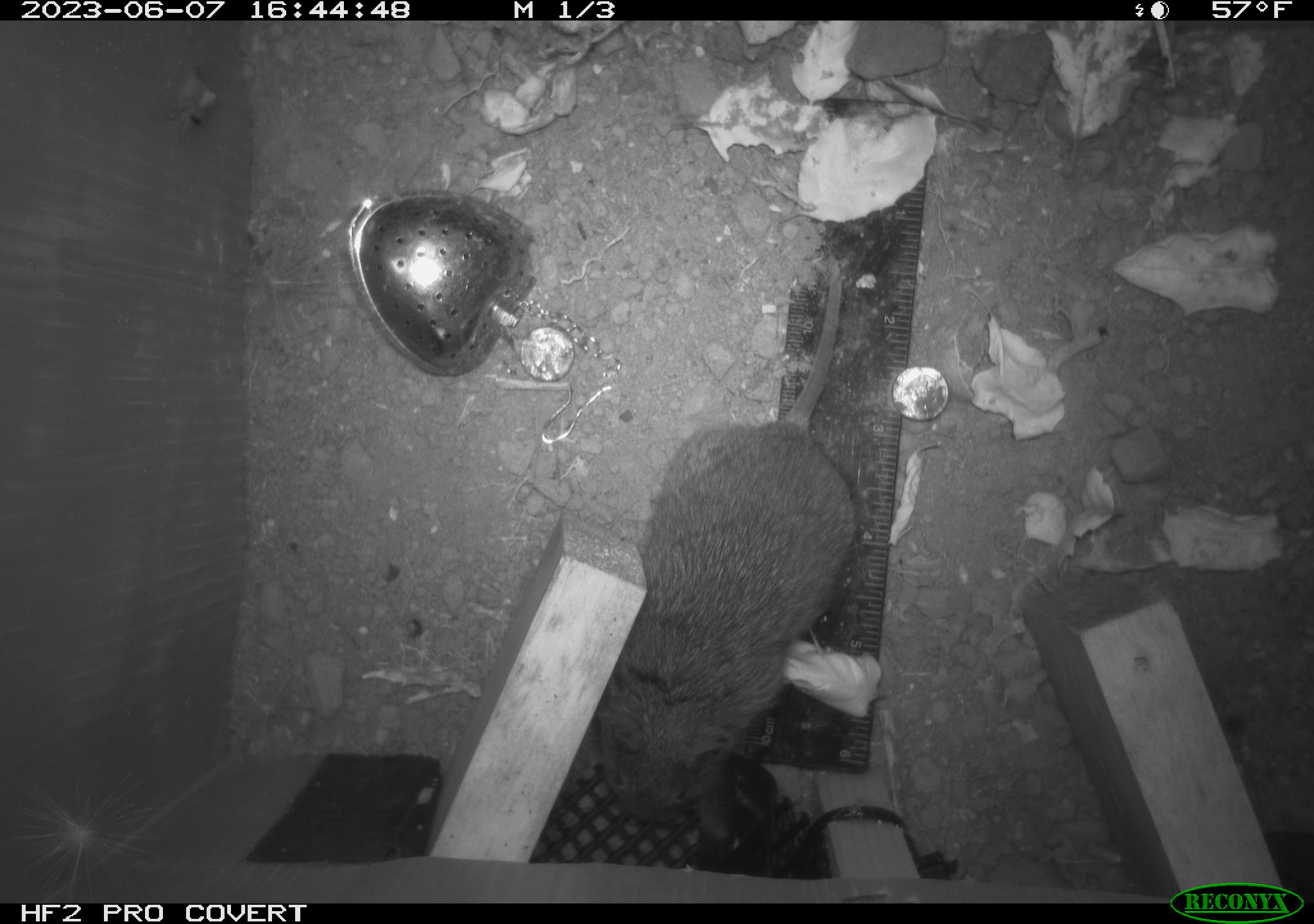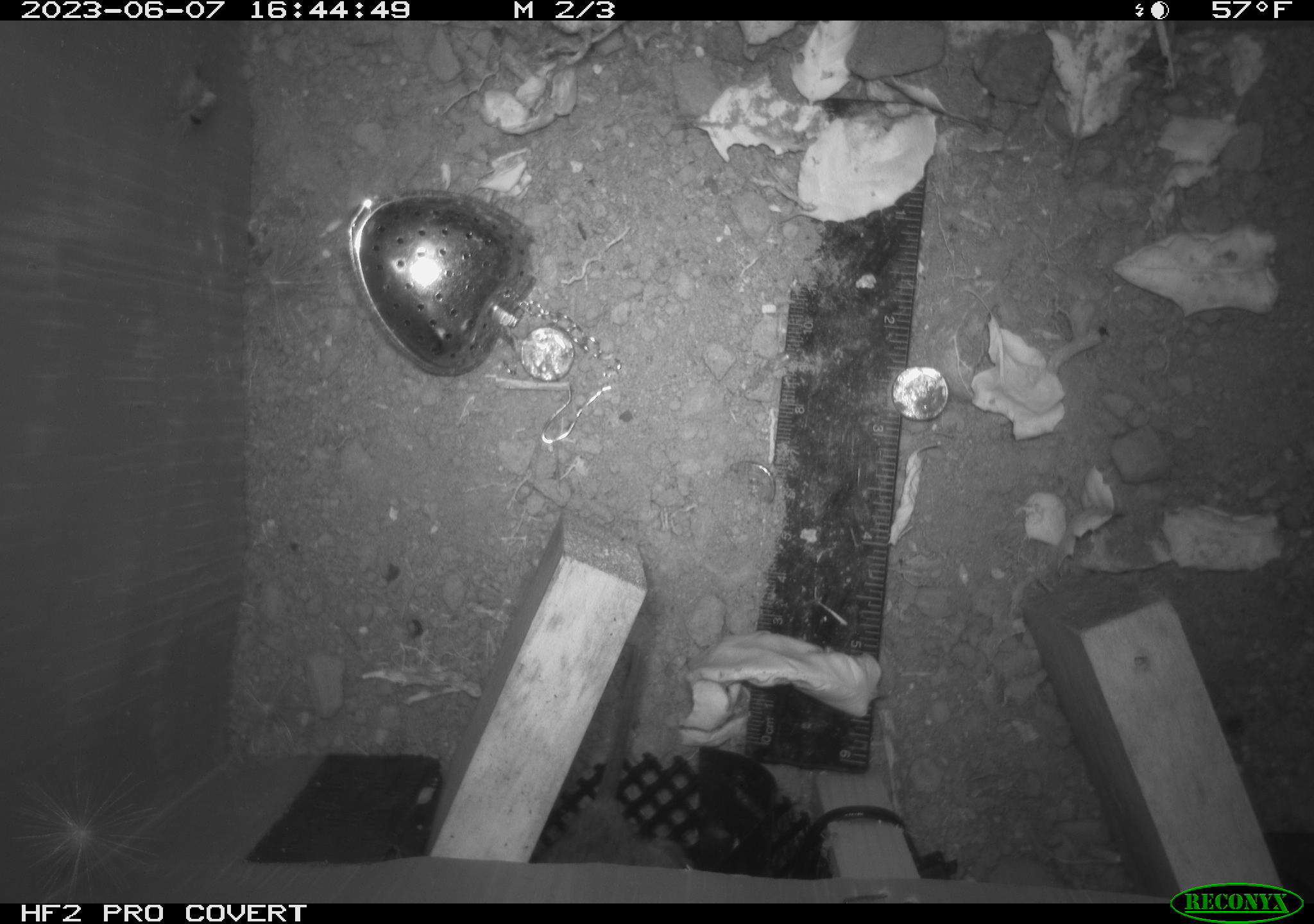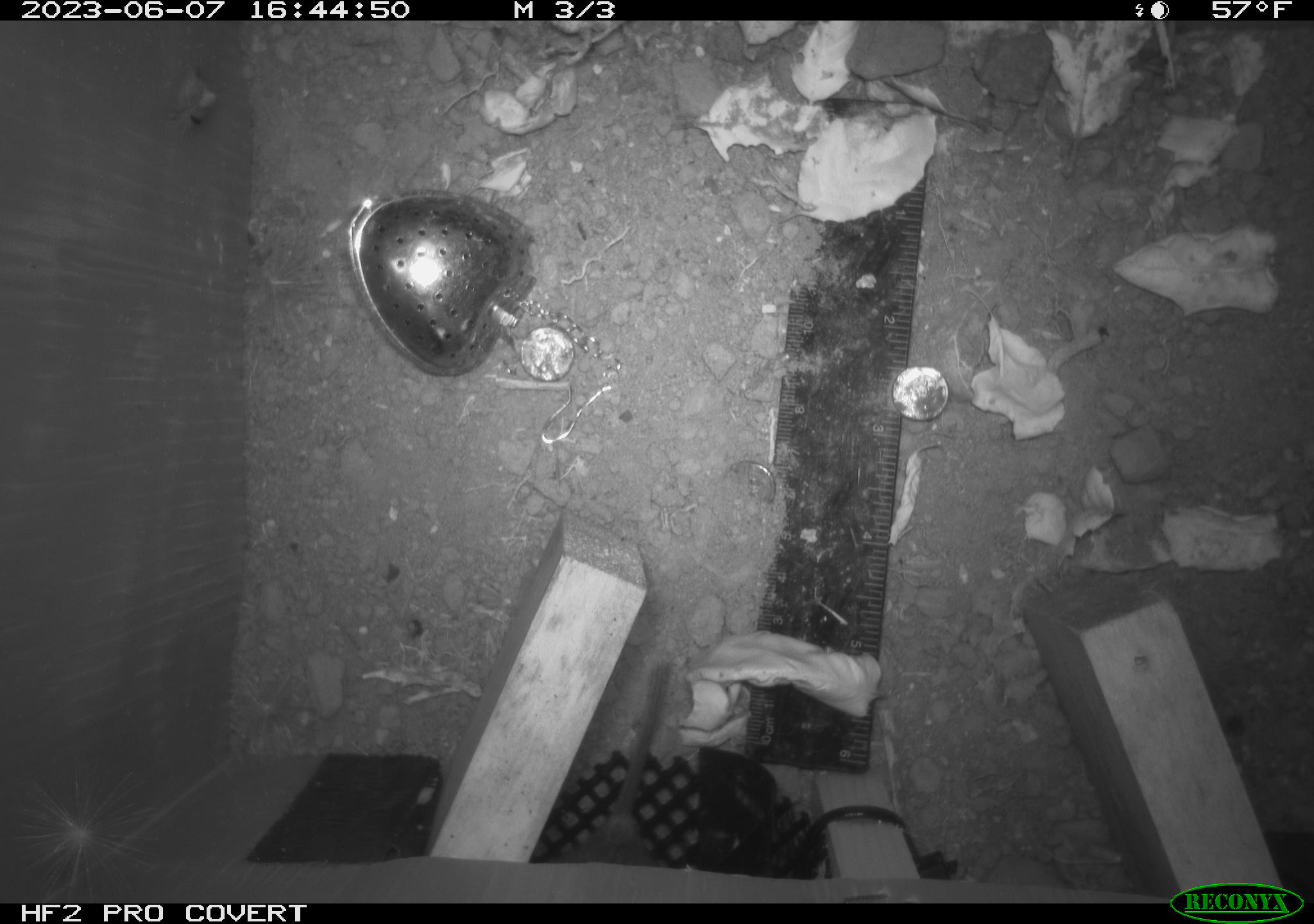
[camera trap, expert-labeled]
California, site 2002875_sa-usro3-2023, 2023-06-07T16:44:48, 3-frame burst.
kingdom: Animalia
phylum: Chordata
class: Mammalia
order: Rodentia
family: Cricetidae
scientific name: Arvicolinae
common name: voles, lemmings, and muskrats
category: arvicolinae subfamily